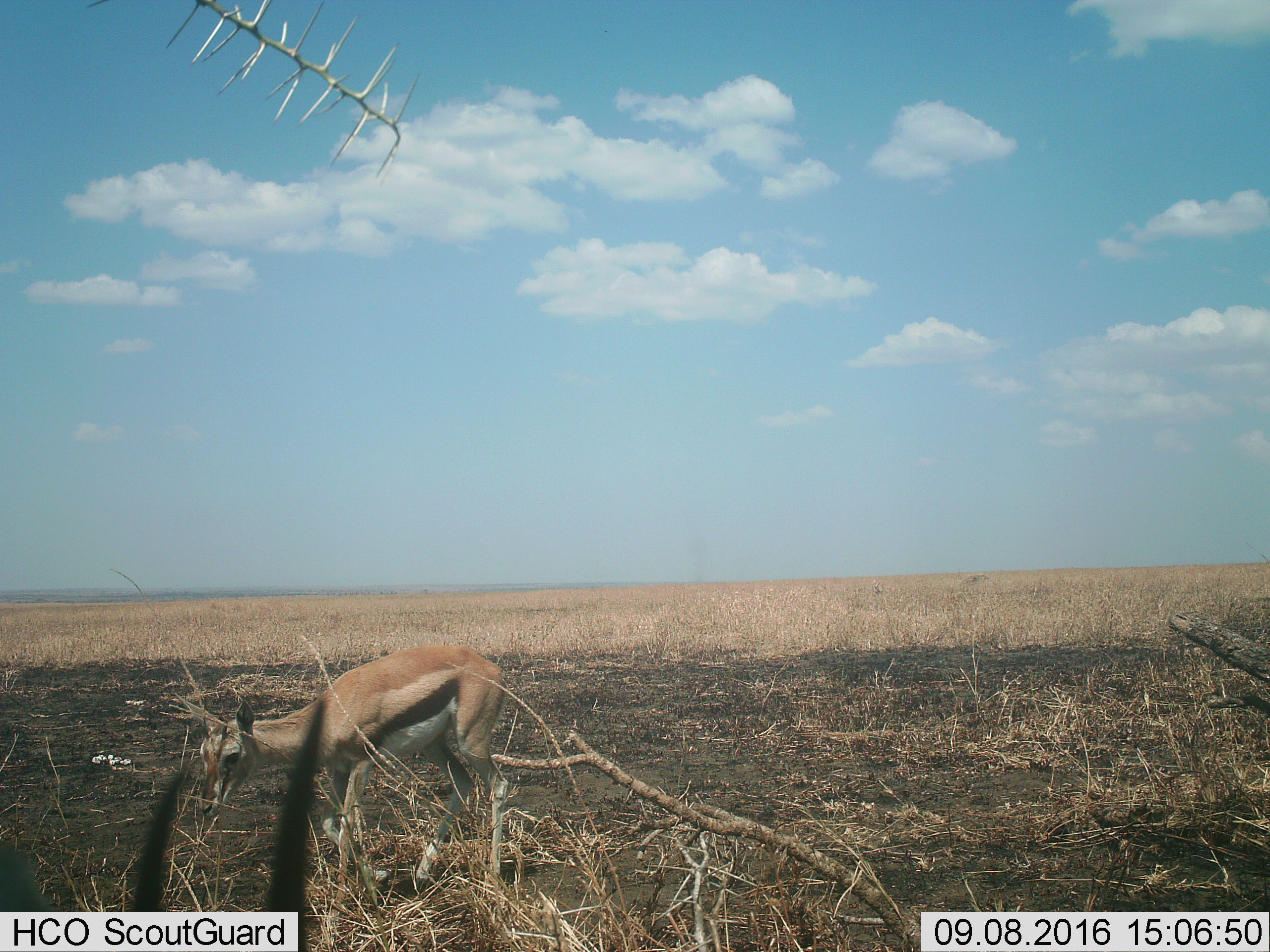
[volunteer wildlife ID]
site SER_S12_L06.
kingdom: Animalia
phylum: Chordata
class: Mammalia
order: Artiodactyla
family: Bovidae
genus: Eudorcas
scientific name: Eudorcas thomsonii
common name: thomson's gazelle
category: gazellethomsons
Gazellethomsons (thomson's gazelle) (Eudorcas thomsonii), count 1. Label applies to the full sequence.